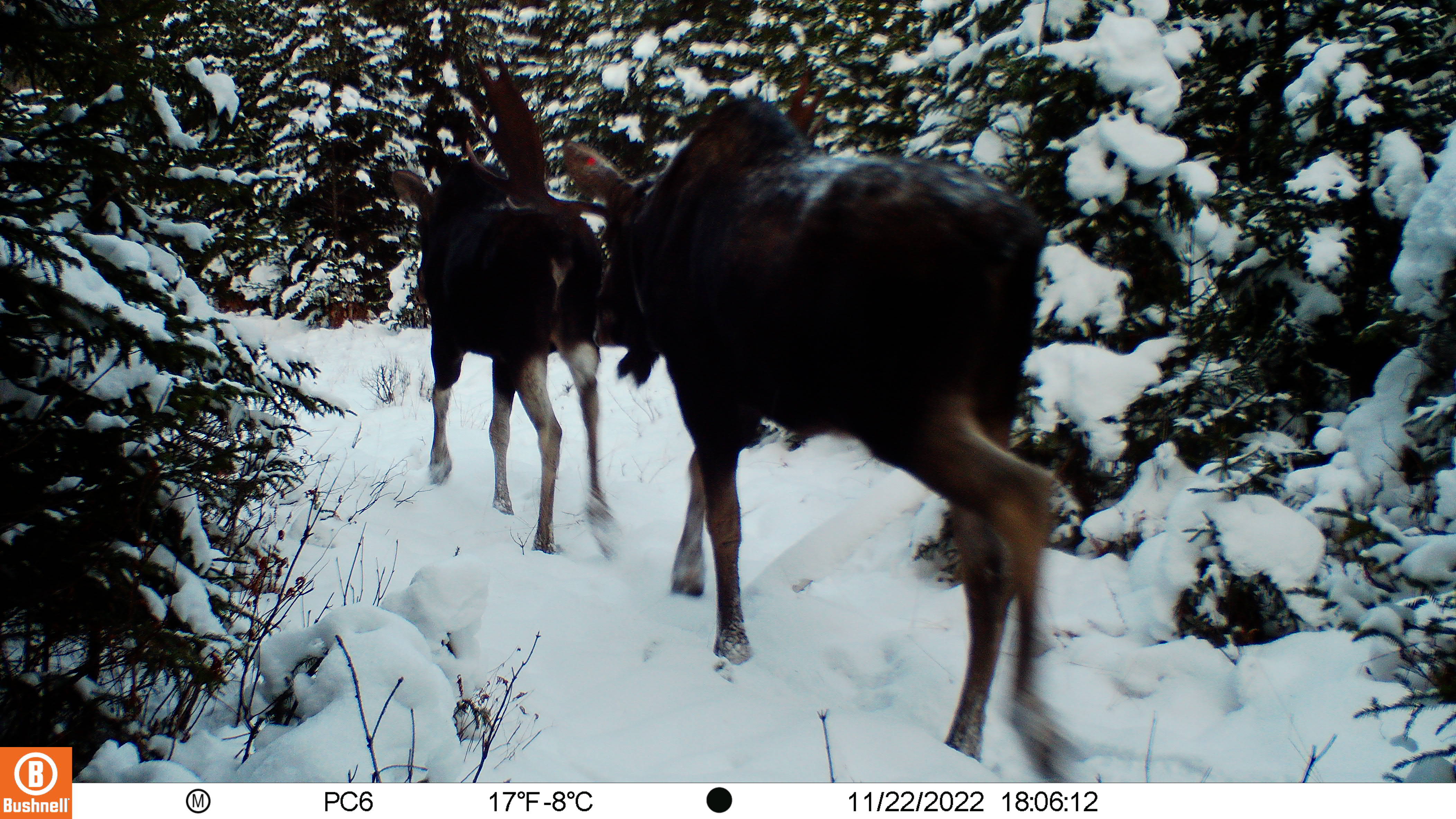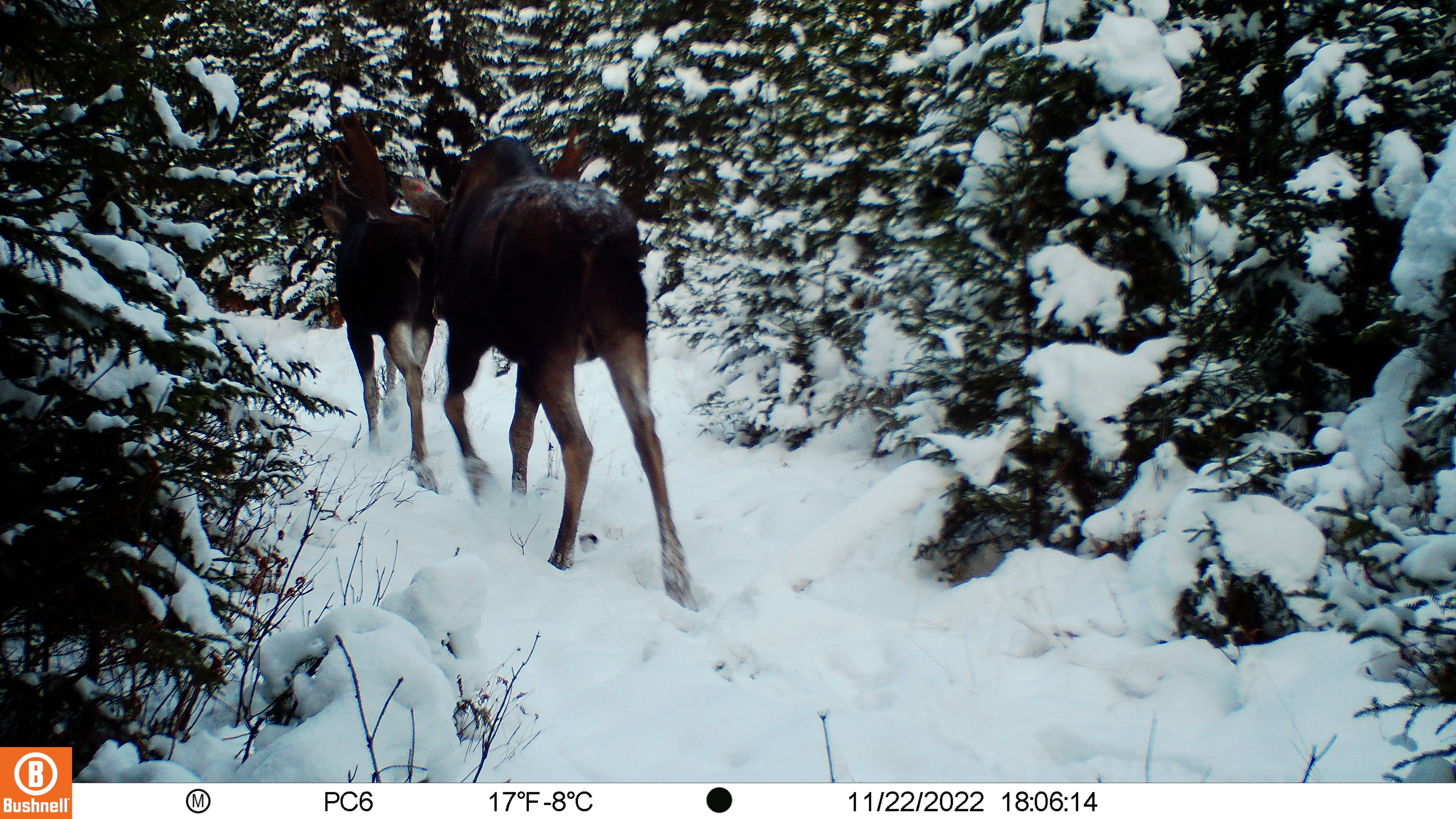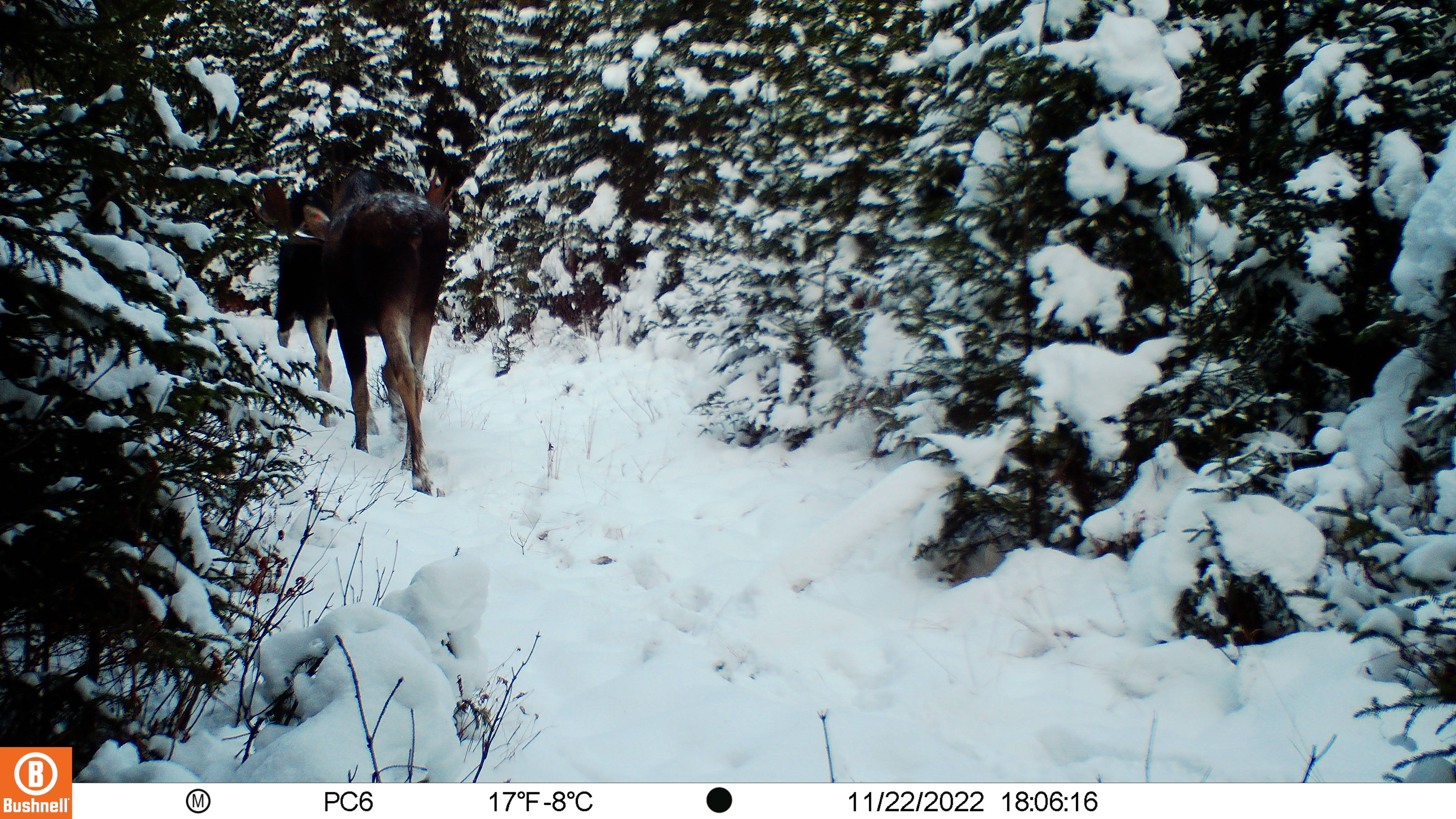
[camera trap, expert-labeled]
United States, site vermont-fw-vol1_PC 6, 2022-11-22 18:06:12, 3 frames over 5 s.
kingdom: Animalia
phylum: Chordata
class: Mammalia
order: Artiodactyla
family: Cervidae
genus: Alces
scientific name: Alces alces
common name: moose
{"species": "moose (Alces alces)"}